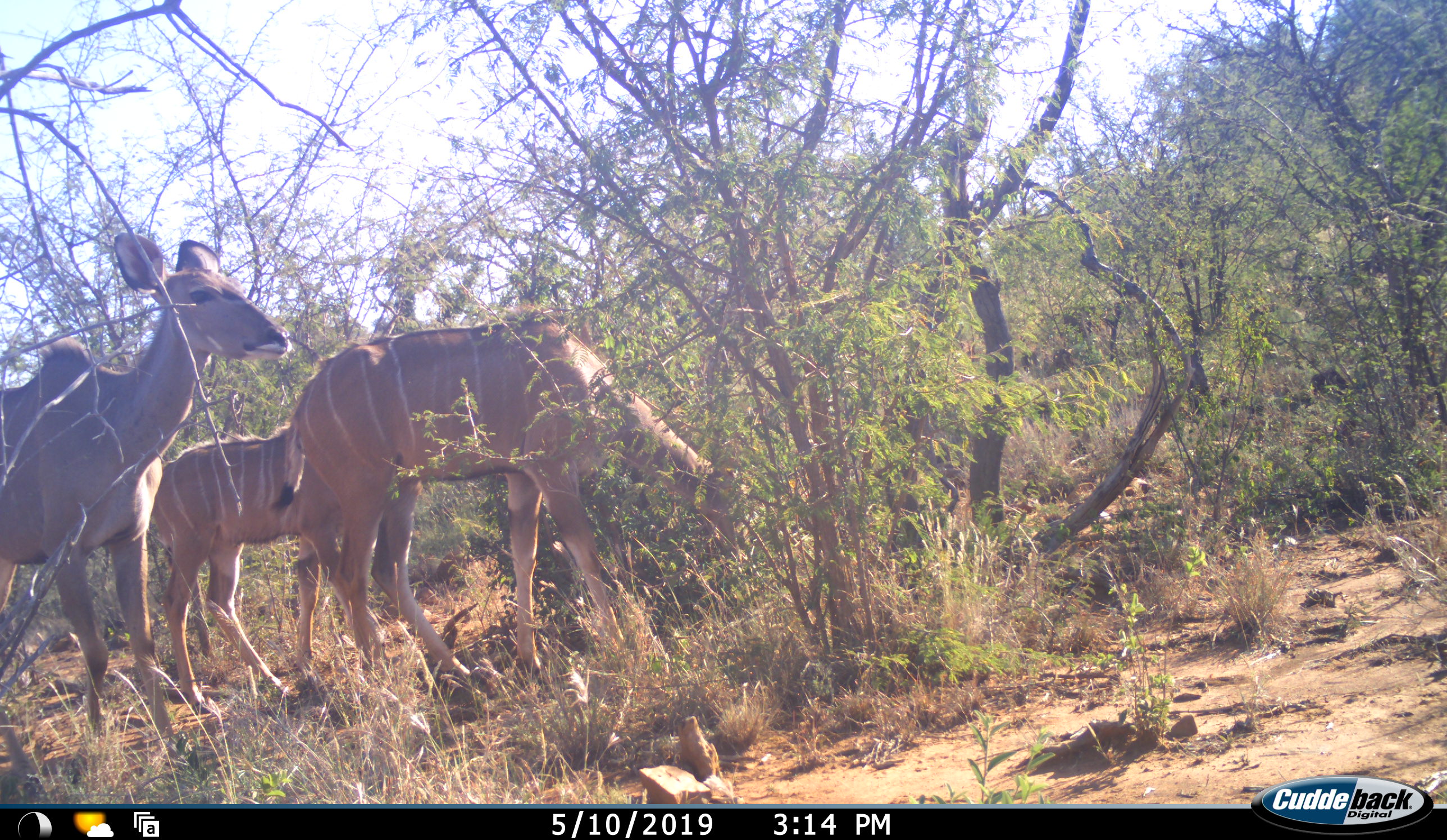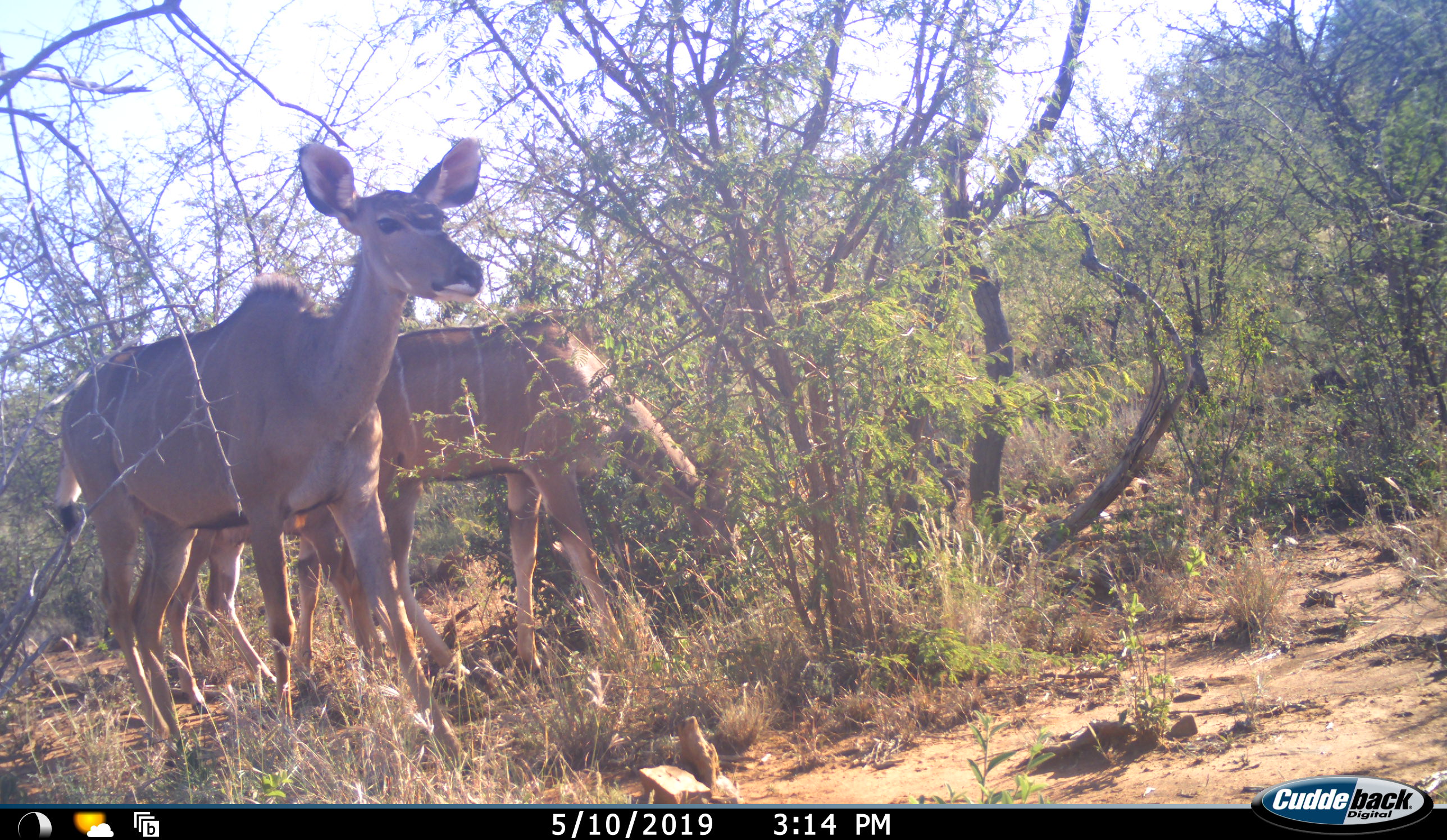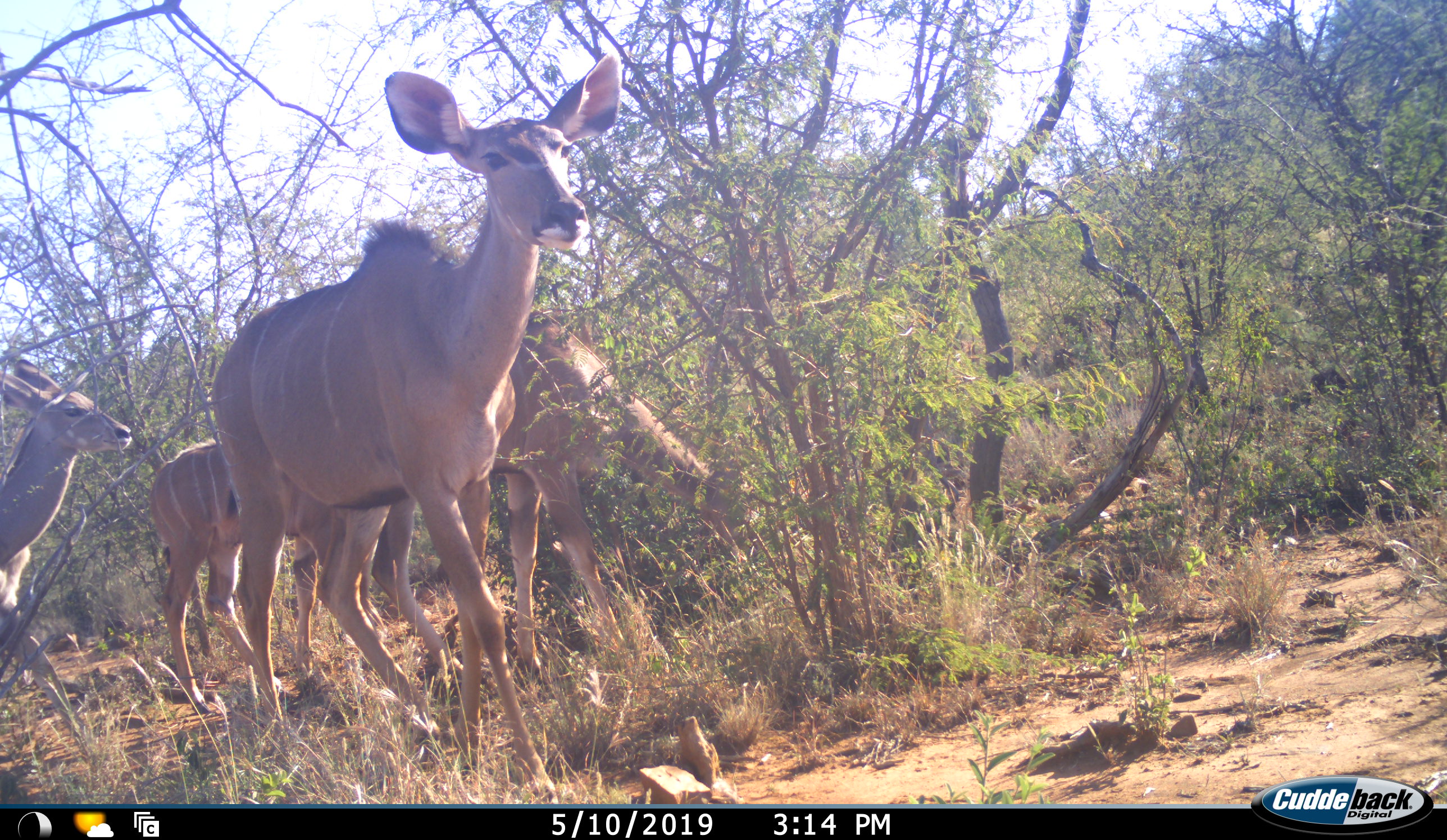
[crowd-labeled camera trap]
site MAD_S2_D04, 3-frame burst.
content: unidentified animal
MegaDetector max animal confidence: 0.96